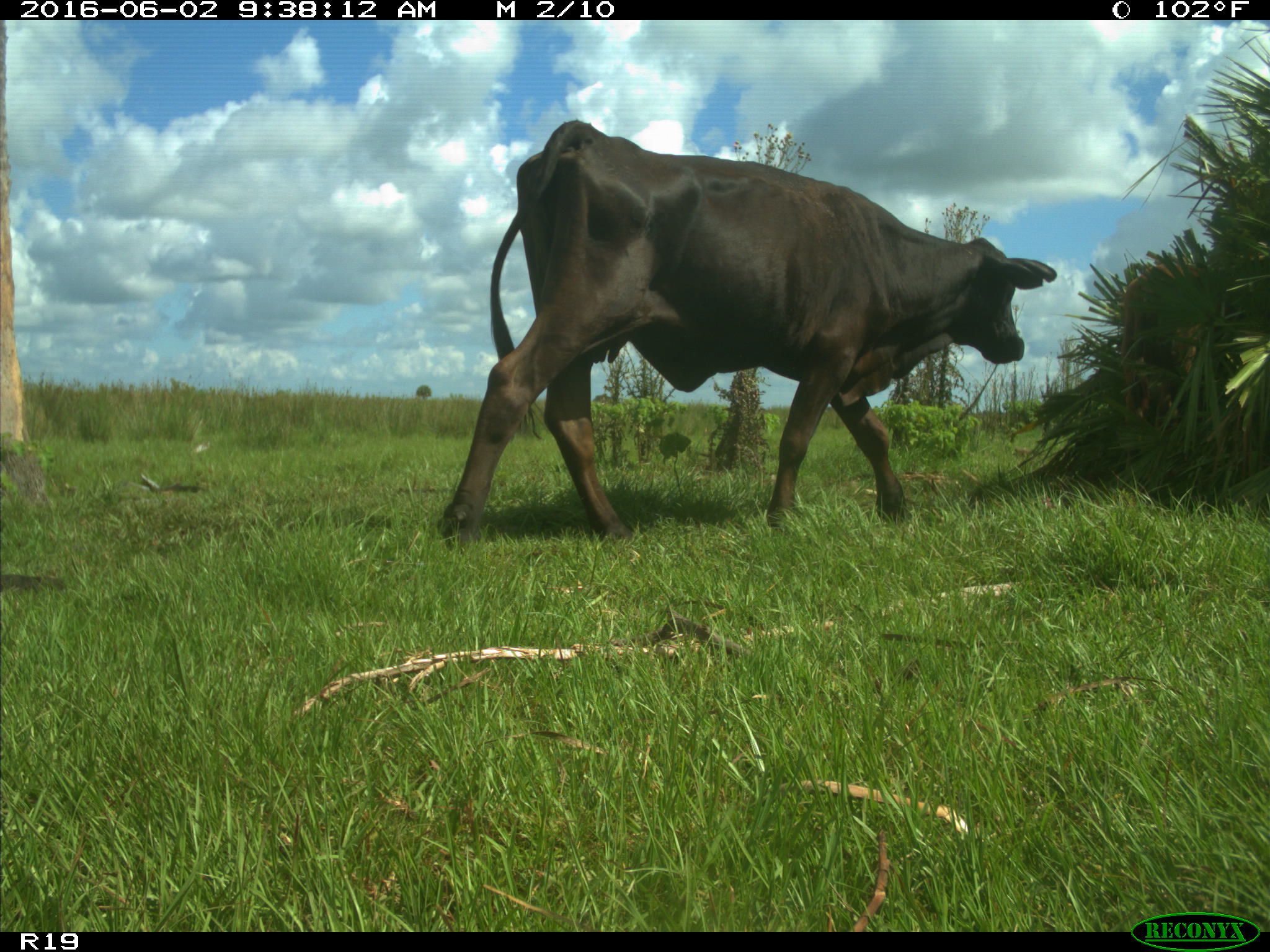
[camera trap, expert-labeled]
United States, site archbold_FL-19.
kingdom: Animalia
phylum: Chordata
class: Mammalia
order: Artiodactyla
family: Bovidae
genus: Bos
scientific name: Bos taurus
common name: domestic cow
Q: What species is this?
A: Bos taurus (domestic cow).